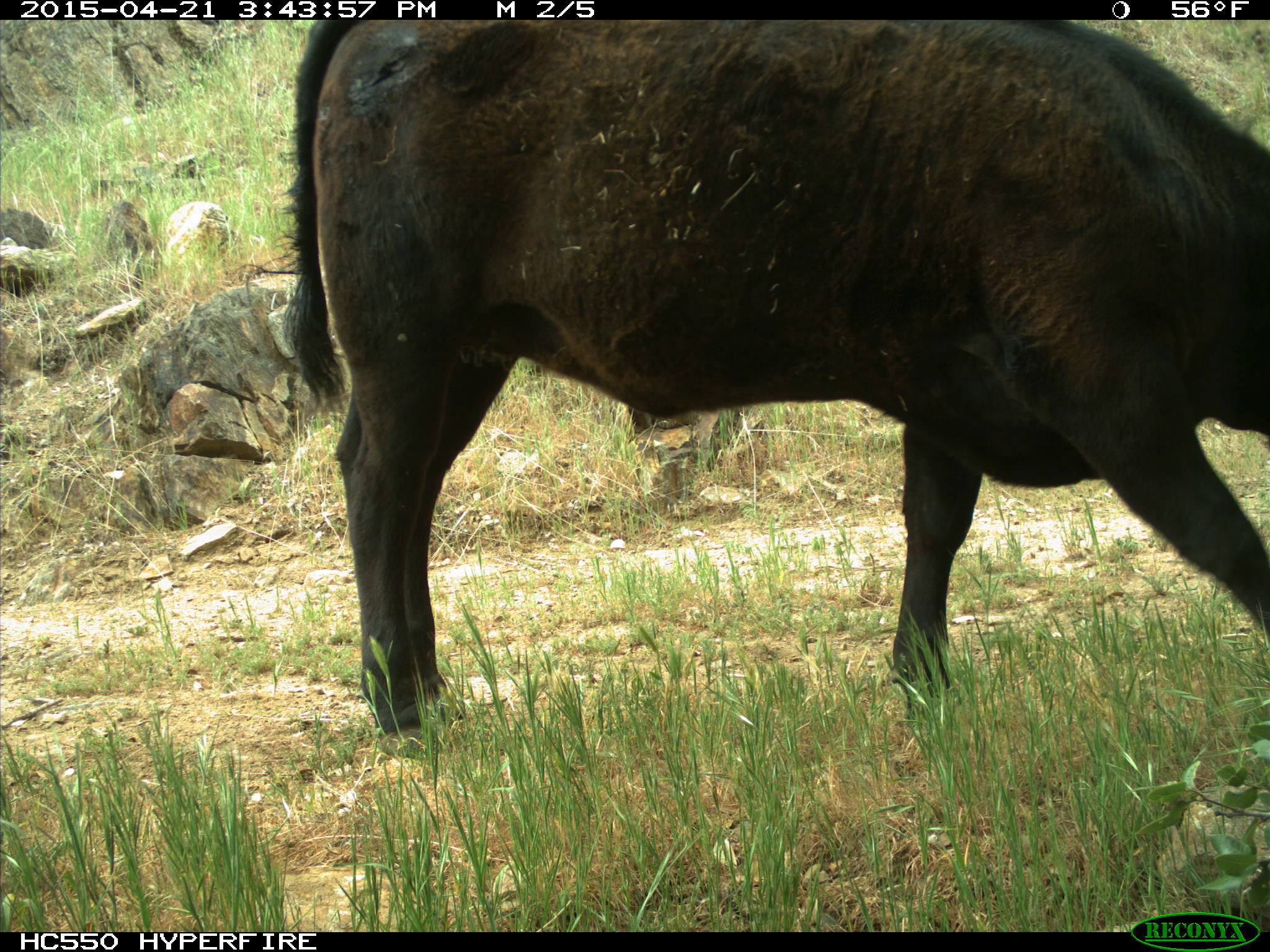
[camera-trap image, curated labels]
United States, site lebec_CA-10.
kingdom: Animalia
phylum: Chordata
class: Mammalia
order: Artiodactyla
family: Bovidae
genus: Bos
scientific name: Bos taurus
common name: domestic cow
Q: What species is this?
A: Bos taurus (domestic cow).